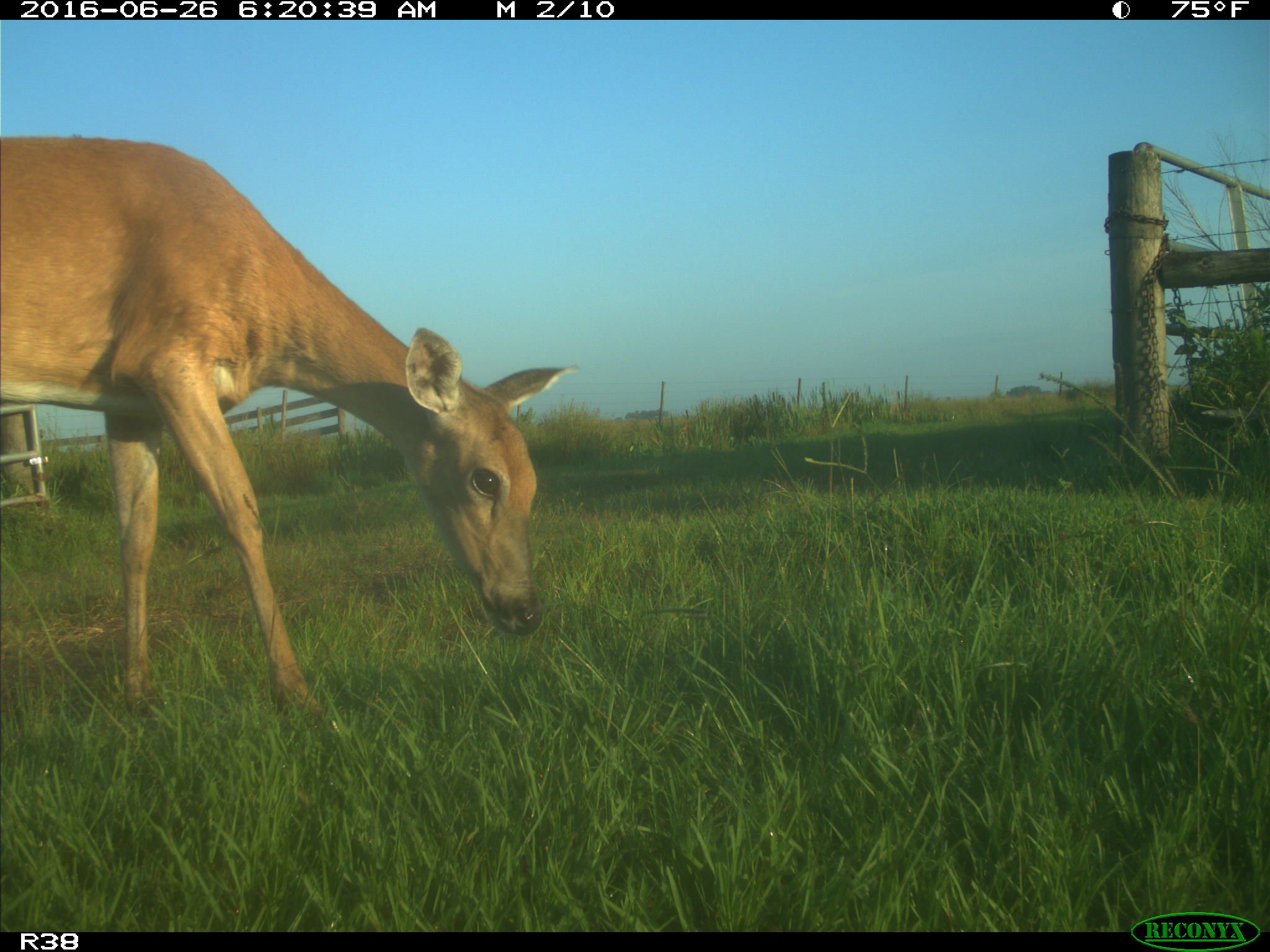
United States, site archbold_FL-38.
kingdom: Animalia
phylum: Chordata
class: Mammalia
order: Artiodactyla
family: Cervidae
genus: Odocoileus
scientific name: Odocoileus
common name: deer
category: unidentified deer